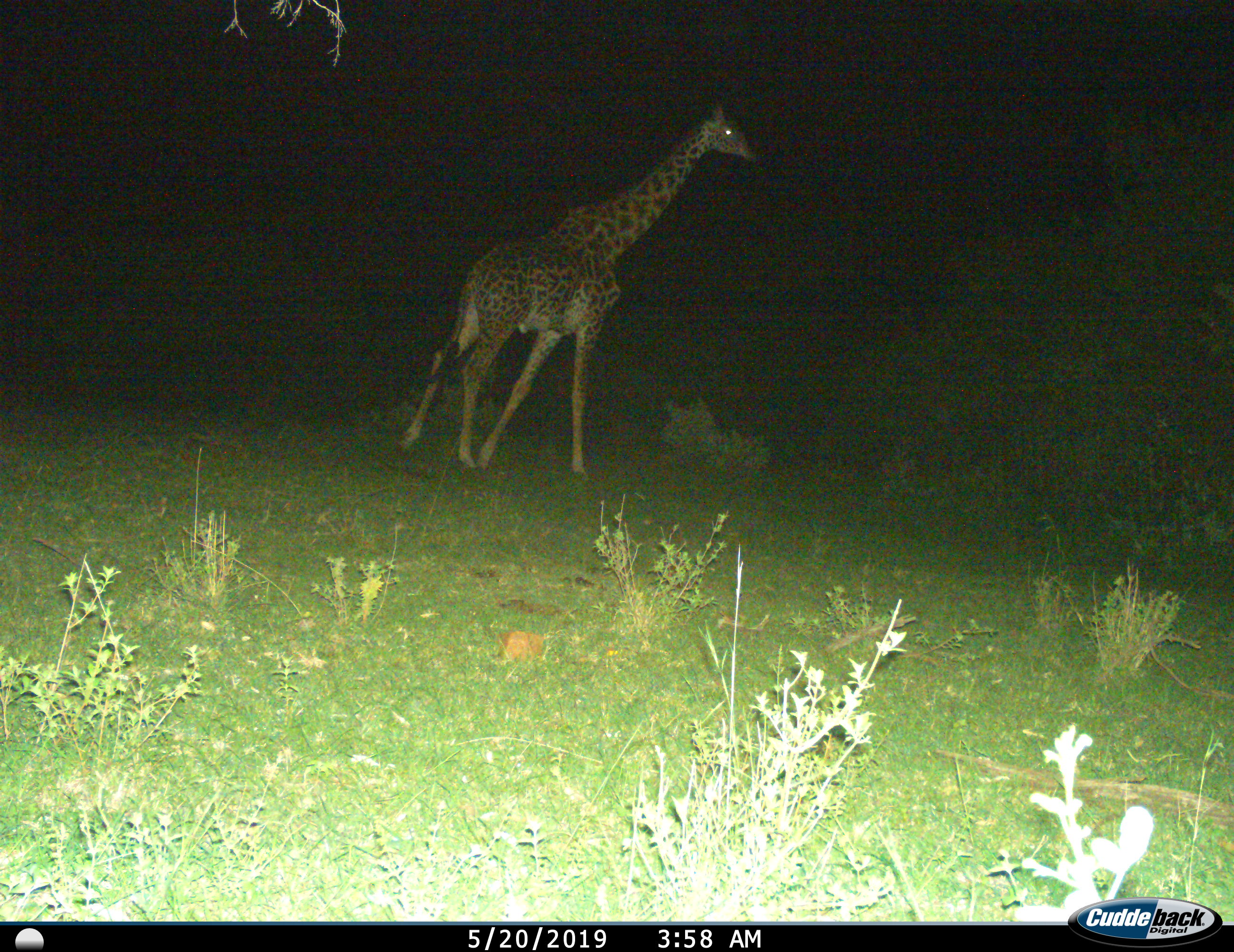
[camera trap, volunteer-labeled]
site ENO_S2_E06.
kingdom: Animalia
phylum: Chordata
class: Mammalia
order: Artiodactyla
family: Giraffidae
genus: Giraffa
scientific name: Giraffa camelopardalis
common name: giraffe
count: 1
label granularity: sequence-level